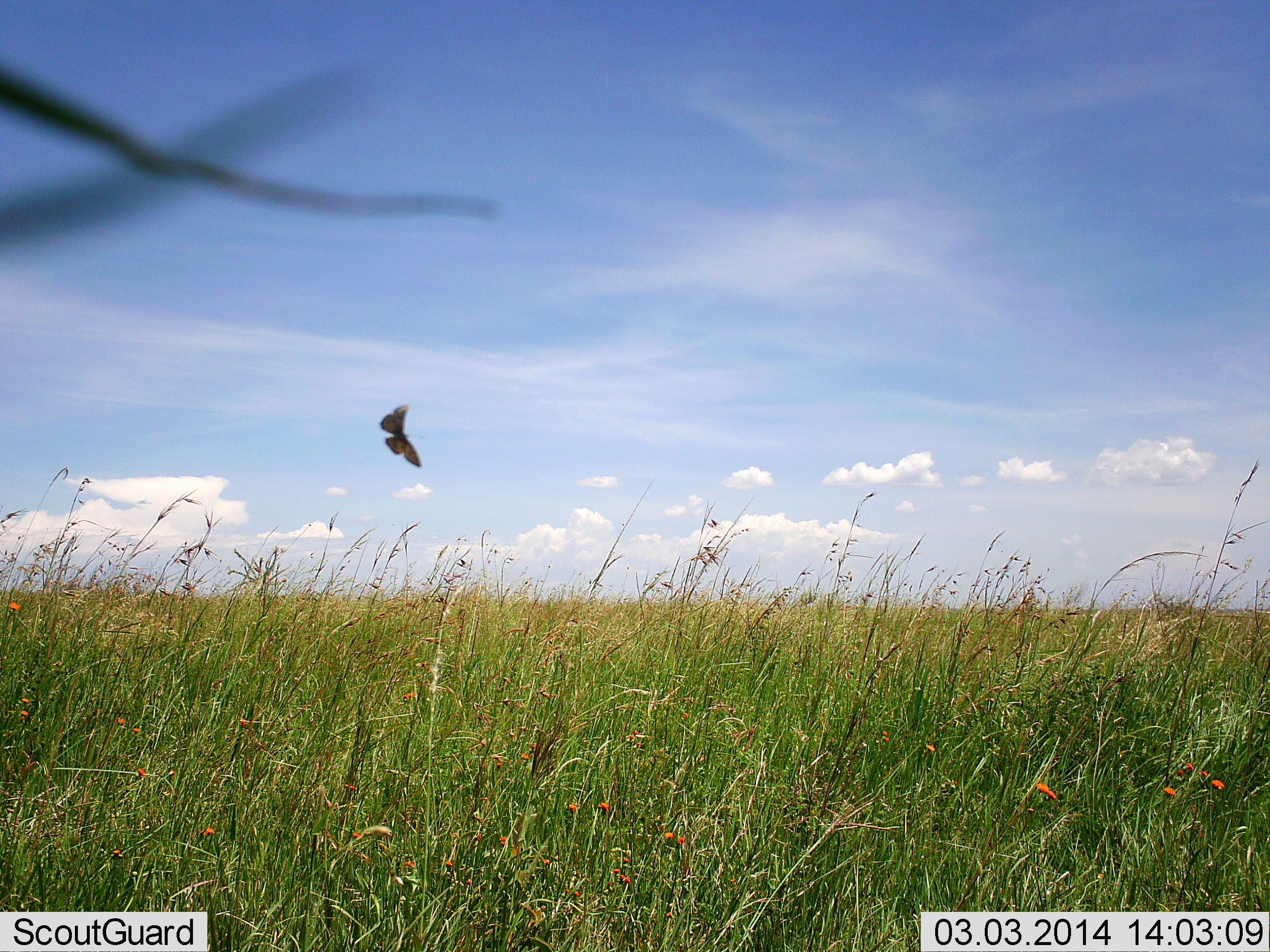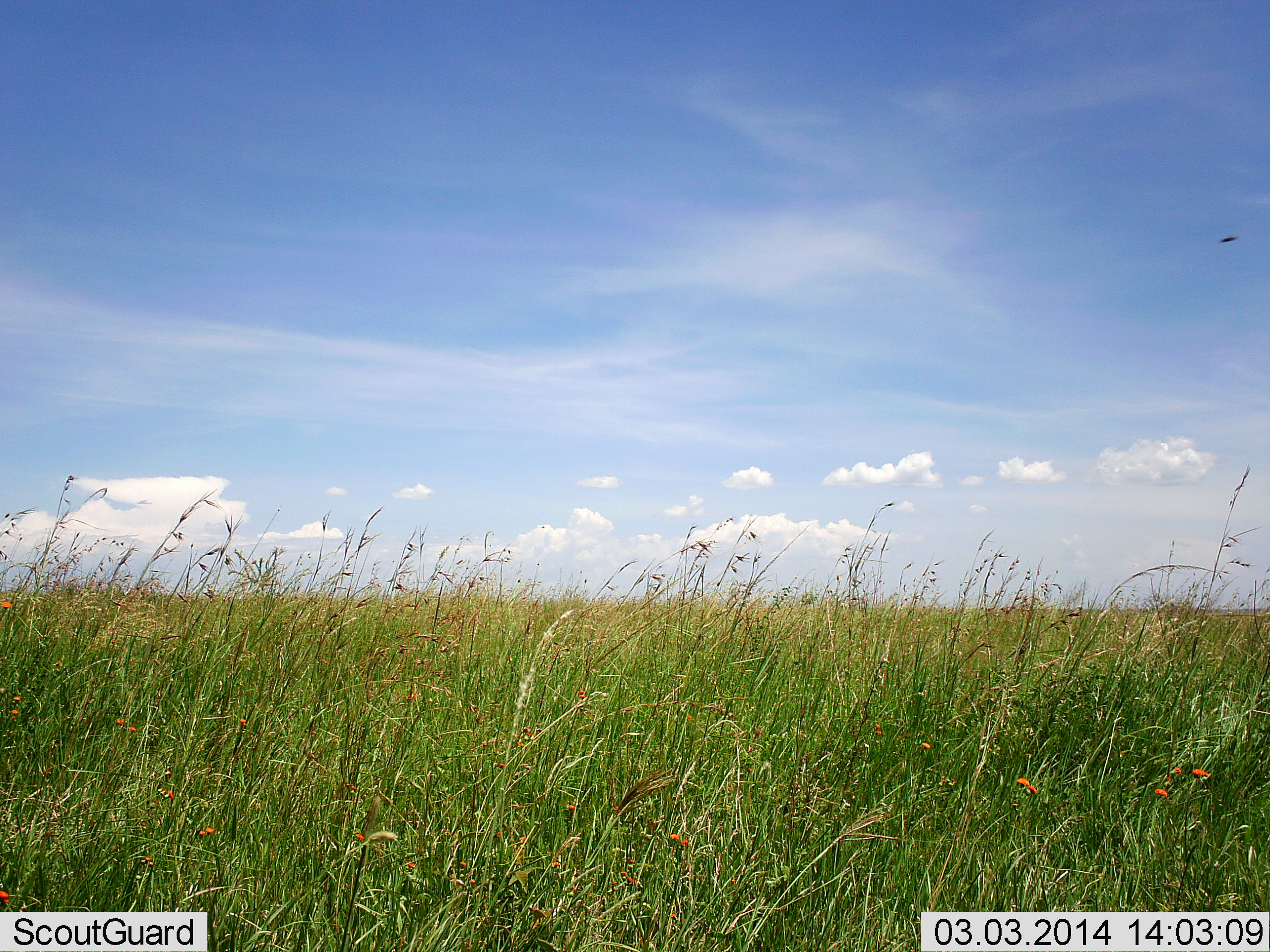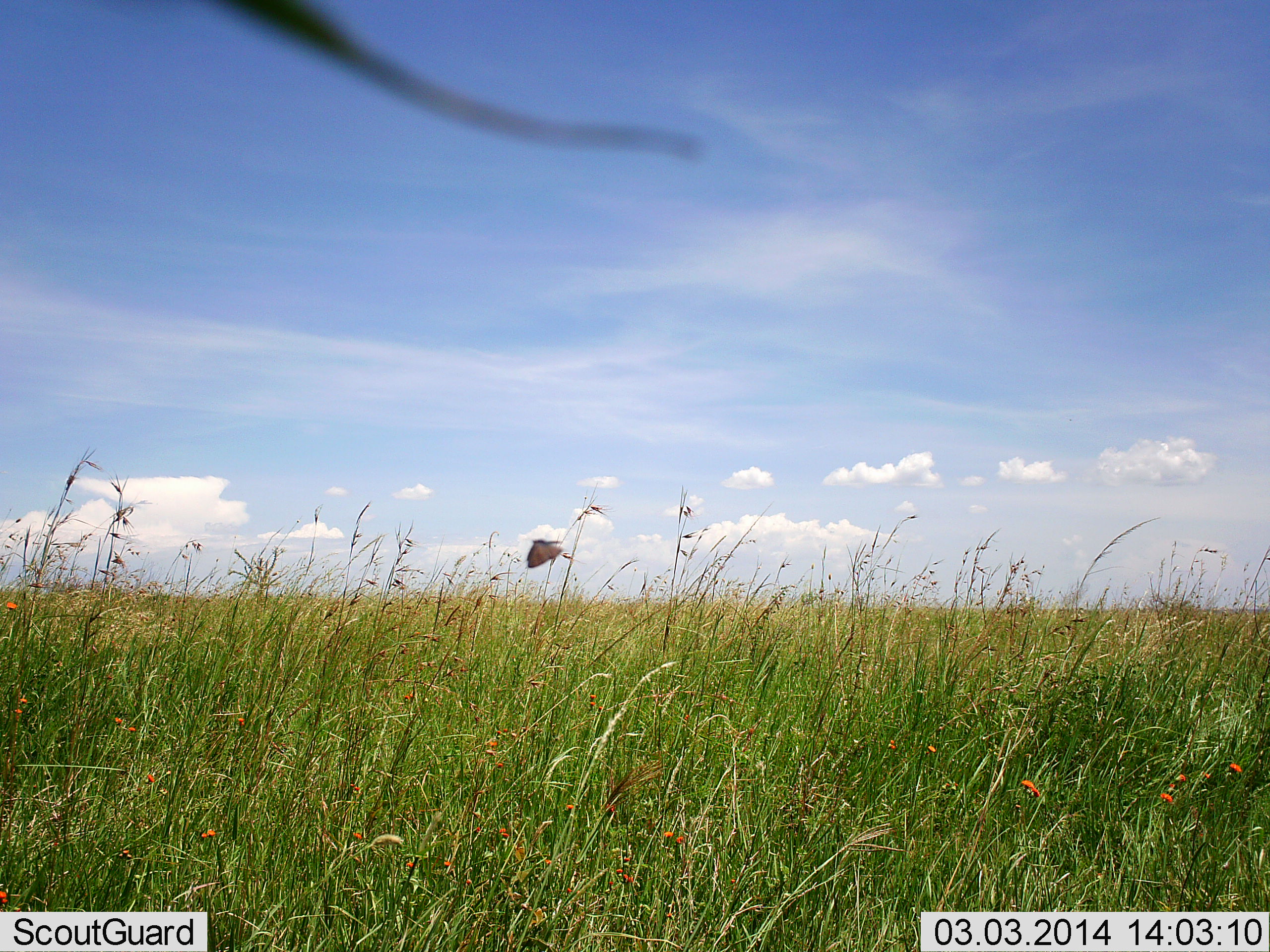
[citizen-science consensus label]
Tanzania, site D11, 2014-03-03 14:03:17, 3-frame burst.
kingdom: Animalia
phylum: Arthropoda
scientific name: Arthropoda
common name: arthropods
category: insectspider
Insectspider (arthropods) (Arthropoda), count 1. Behavior (volunteer vote fractions): standing 0%, resting 0%, moving 100%, interacting 0%. Young present (vote fraction): 0%. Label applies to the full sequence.